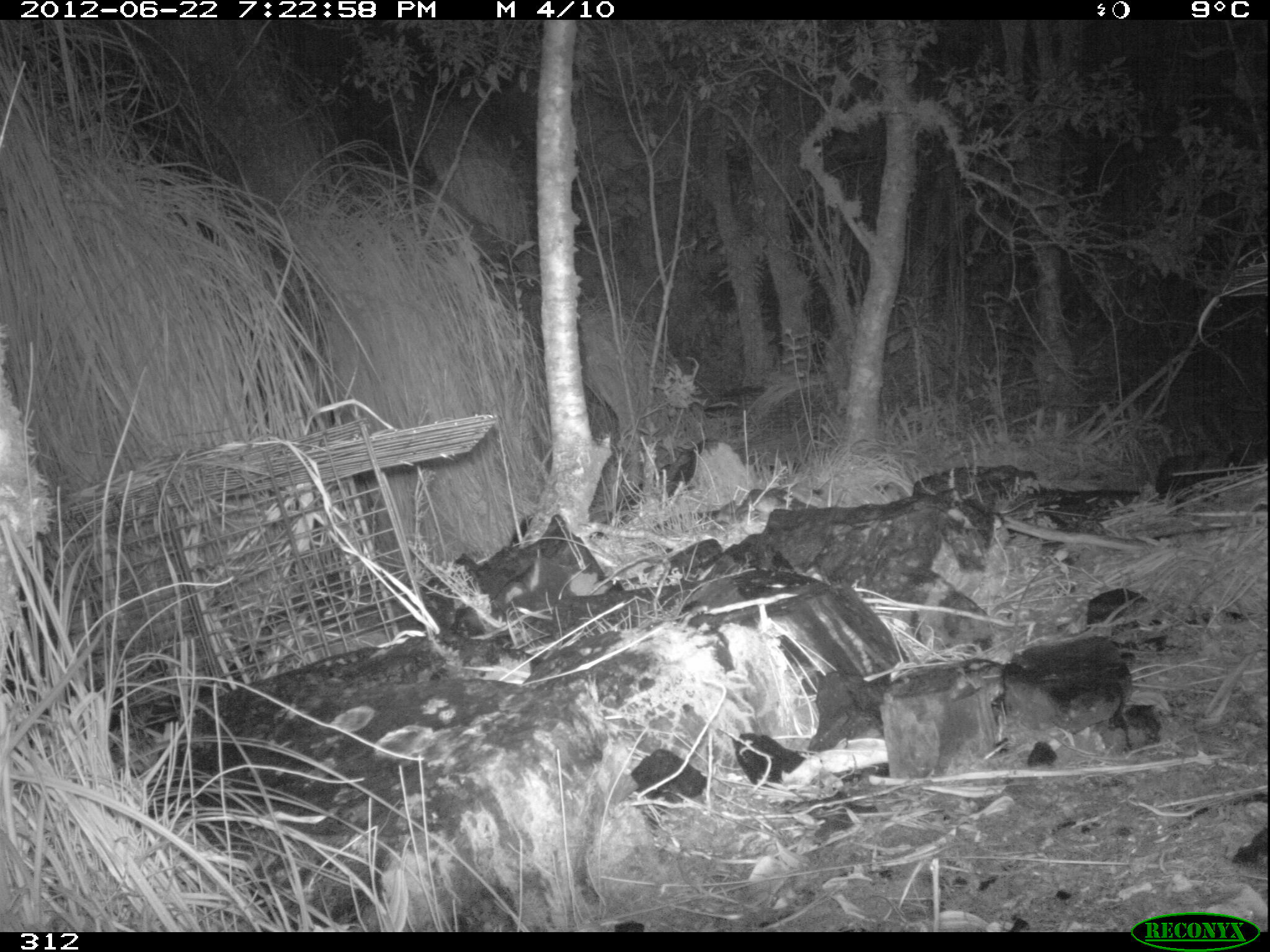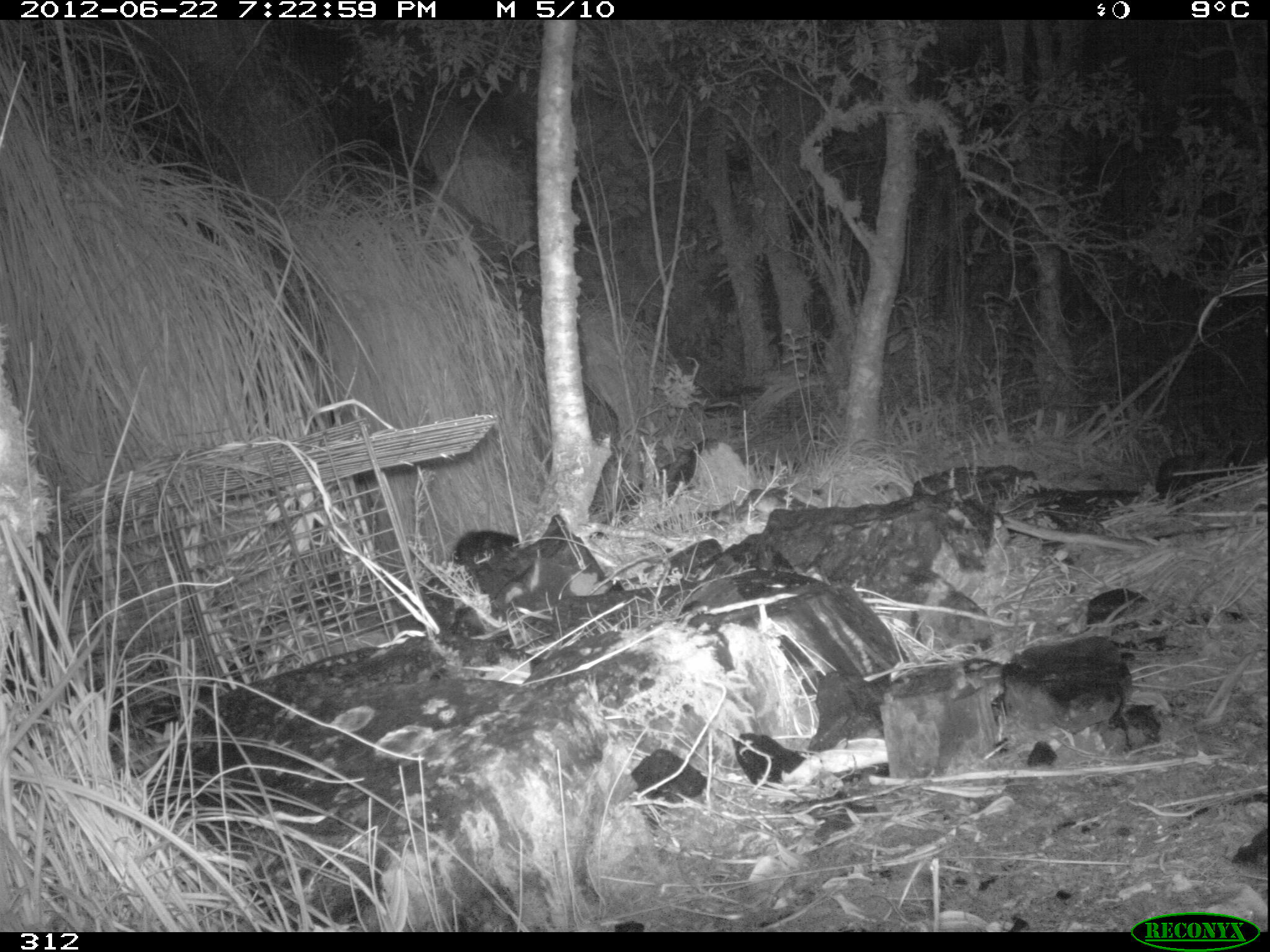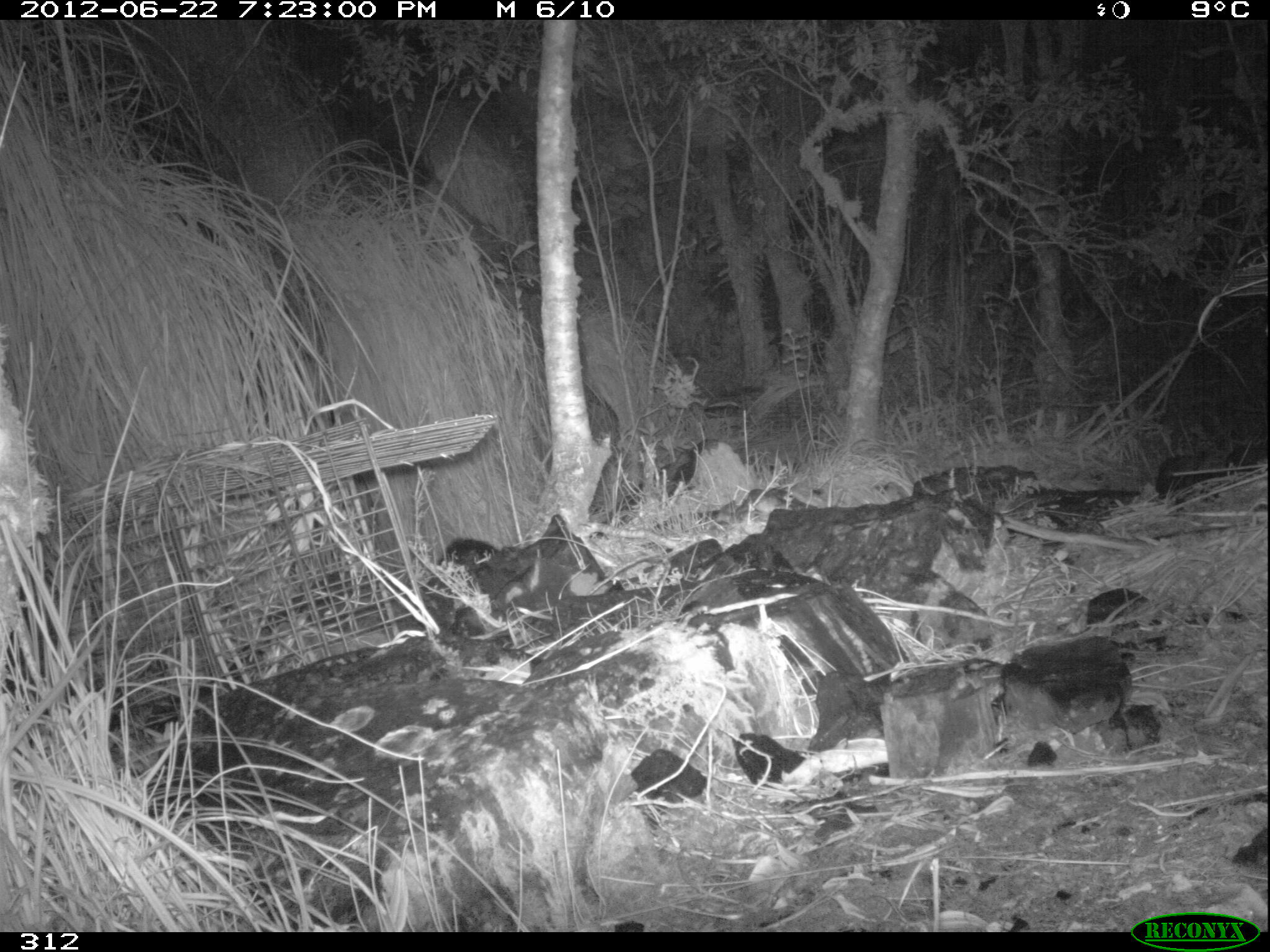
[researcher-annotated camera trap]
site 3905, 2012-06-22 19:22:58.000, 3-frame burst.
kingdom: Animalia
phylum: Chordata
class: Mammalia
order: Didelphimorphia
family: Didelphidae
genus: Didelphis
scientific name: Didelphis pernigra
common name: andean white-eared opossum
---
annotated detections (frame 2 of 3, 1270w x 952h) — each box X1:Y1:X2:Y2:
didelphis pernigra: 451:530:519:567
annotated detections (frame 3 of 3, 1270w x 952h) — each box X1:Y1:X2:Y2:
didelphis pernigra: 432:536:501:567